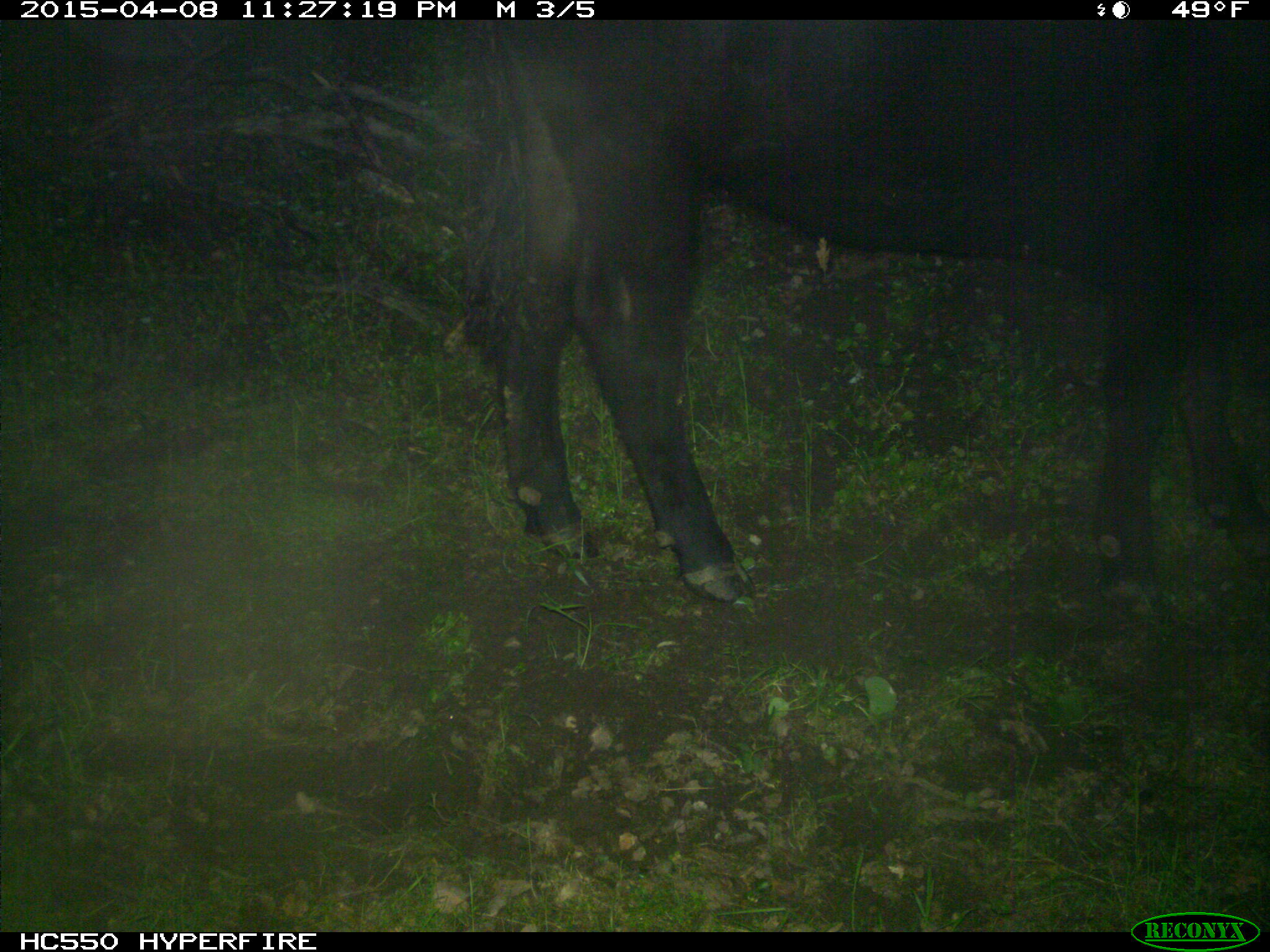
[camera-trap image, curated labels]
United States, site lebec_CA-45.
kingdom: Animalia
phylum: Chordata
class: Mammalia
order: Artiodactyla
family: Bovidae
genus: Bos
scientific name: Bos taurus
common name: domestic cow